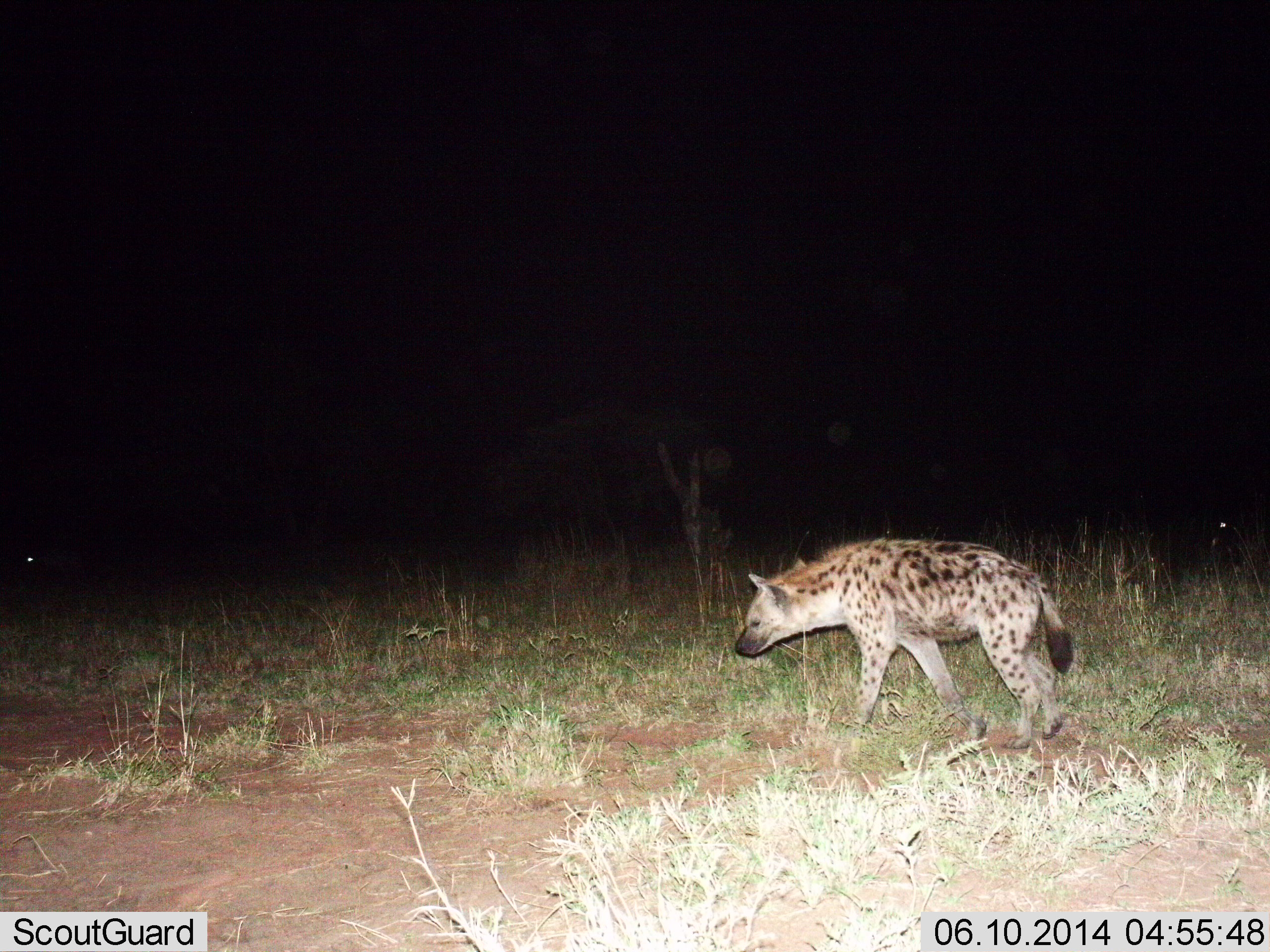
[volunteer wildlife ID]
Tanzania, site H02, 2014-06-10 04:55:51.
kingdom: Animalia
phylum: Chordata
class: Mammalia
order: Carnivora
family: Hyaenidae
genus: Crocuta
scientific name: Crocuta crocuta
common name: spotted hyena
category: hyenaspotted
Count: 1.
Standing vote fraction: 27%.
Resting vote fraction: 0%.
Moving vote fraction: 73%.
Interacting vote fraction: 0%.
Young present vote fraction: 0%.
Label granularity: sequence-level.